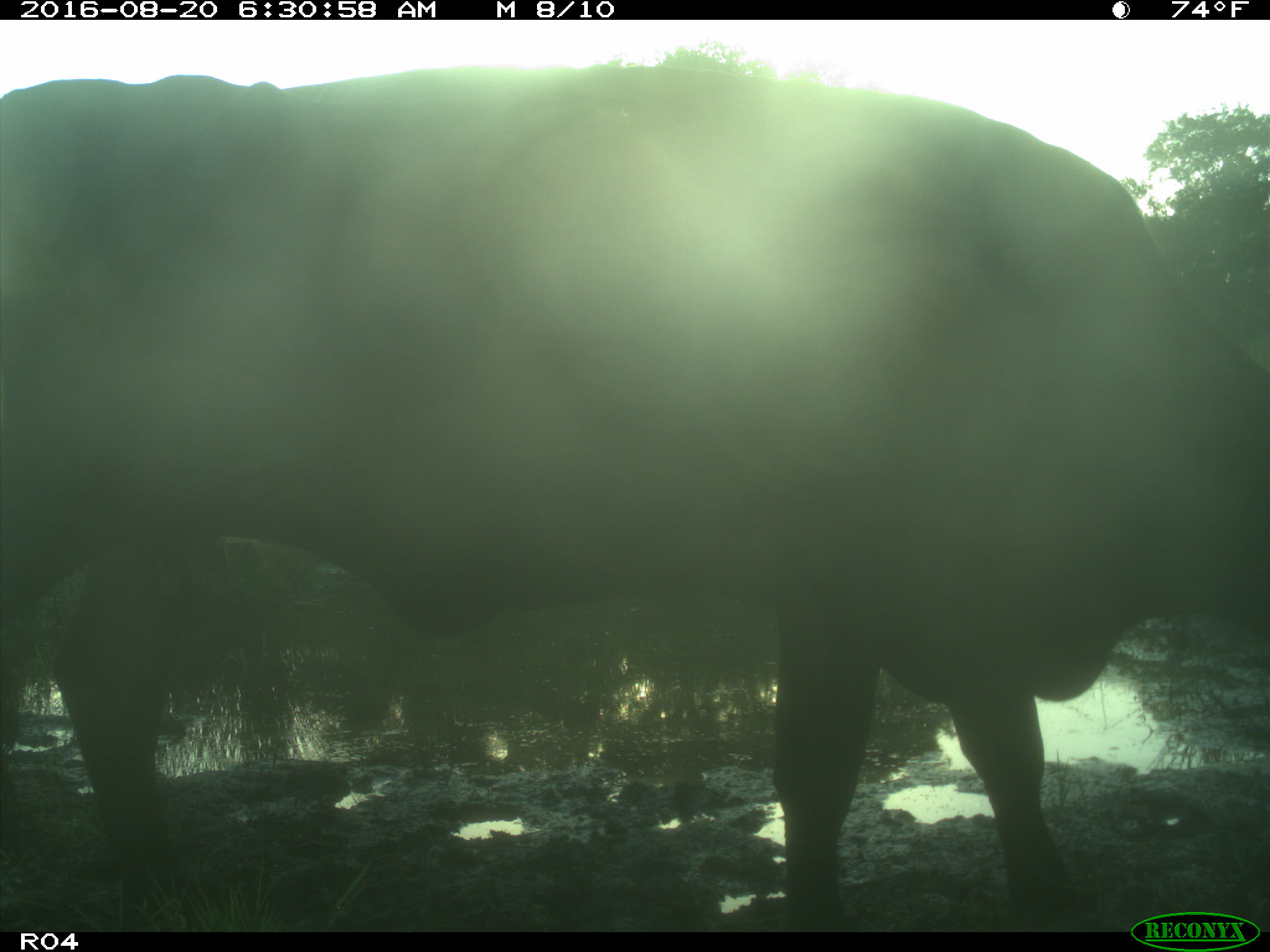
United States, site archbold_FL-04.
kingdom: Animalia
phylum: Chordata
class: Mammalia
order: Artiodactyla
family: Bovidae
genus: Bos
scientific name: Bos taurus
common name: domestic cow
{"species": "Bos taurus (domestic cow)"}